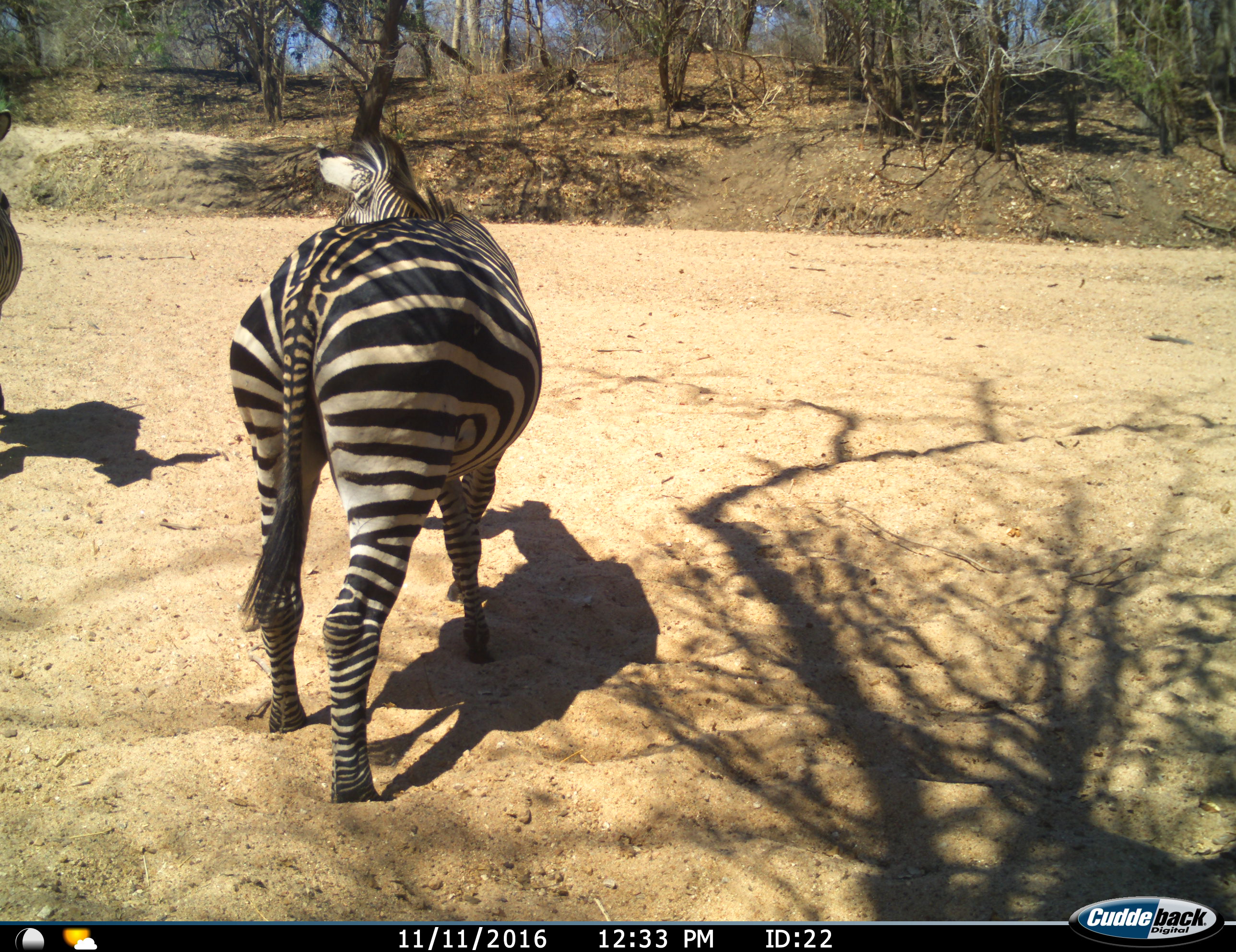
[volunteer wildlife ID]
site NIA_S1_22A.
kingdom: Animalia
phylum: Chordata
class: Mammalia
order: Perissodactyla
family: Equidae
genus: Equus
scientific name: Equus quagga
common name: plains zebra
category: zebraplains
Zebraplains (plains zebra) (Equus quagga), count 2. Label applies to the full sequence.